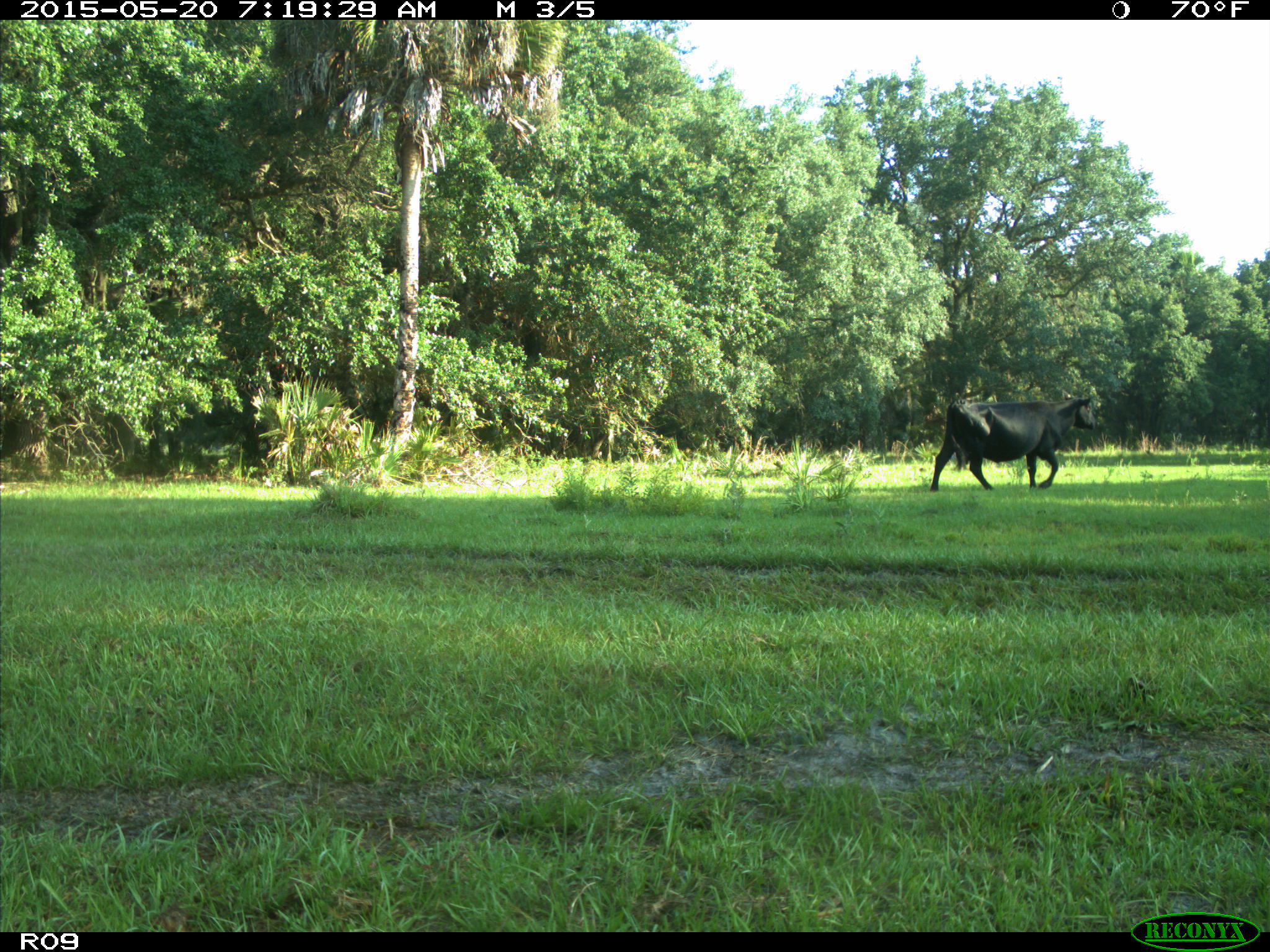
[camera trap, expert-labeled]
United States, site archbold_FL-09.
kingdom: Animalia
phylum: Chordata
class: Mammalia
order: Artiodactyla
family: Bovidae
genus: Bos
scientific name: Bos taurus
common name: domestic cow